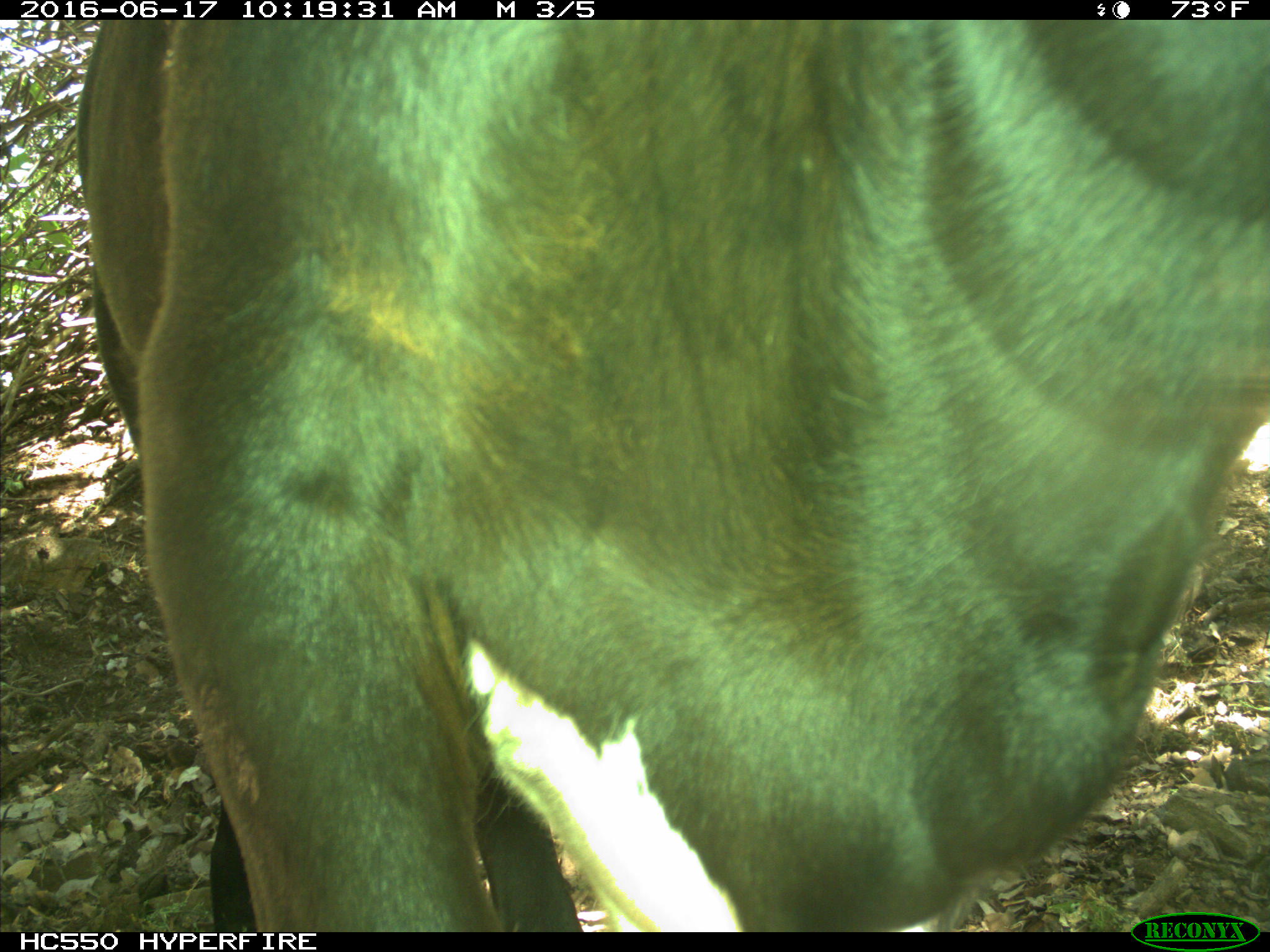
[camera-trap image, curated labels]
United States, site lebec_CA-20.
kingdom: Animalia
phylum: Chordata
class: Mammalia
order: Artiodactyla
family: Bovidae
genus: Bos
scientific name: Bos taurus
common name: domestic cow